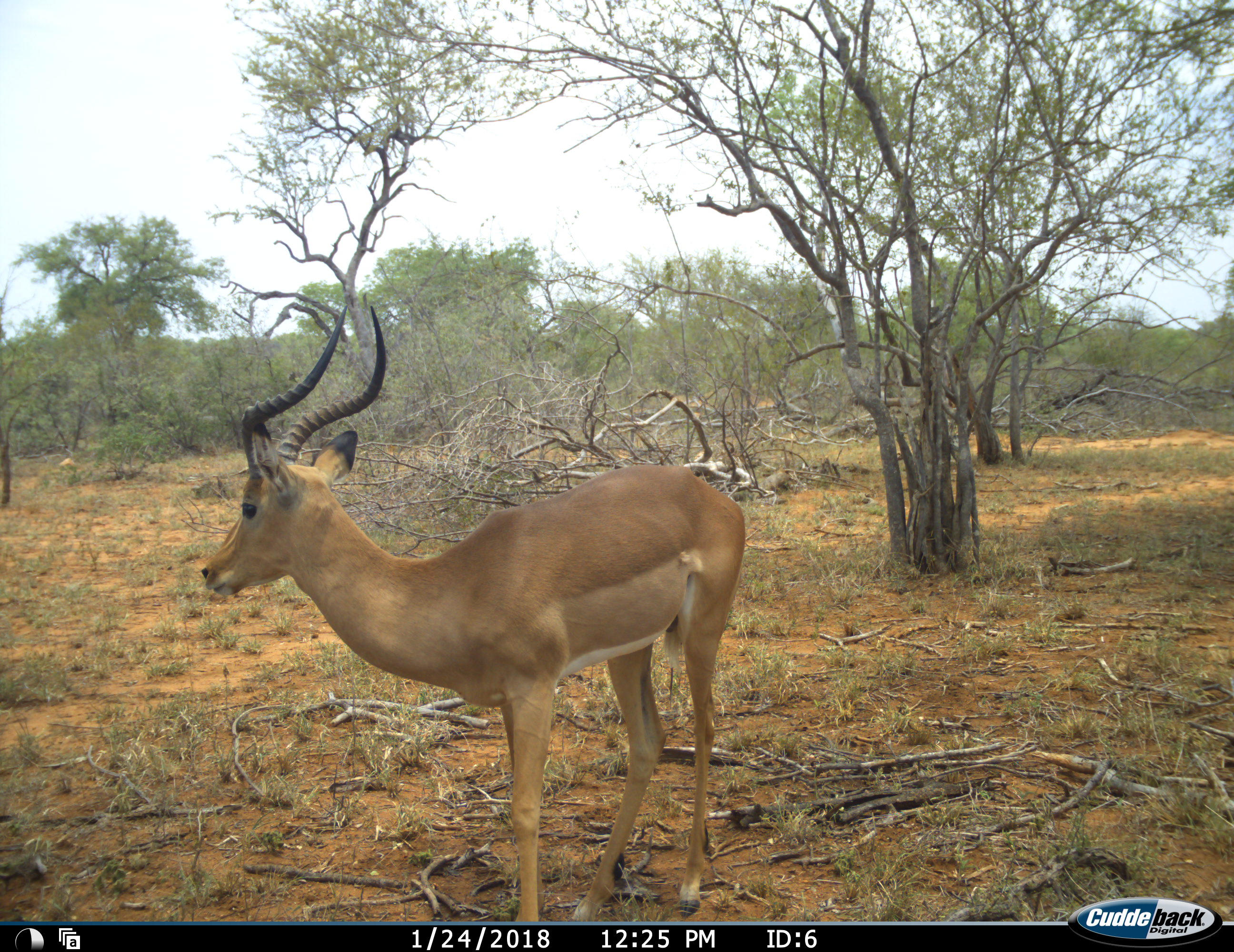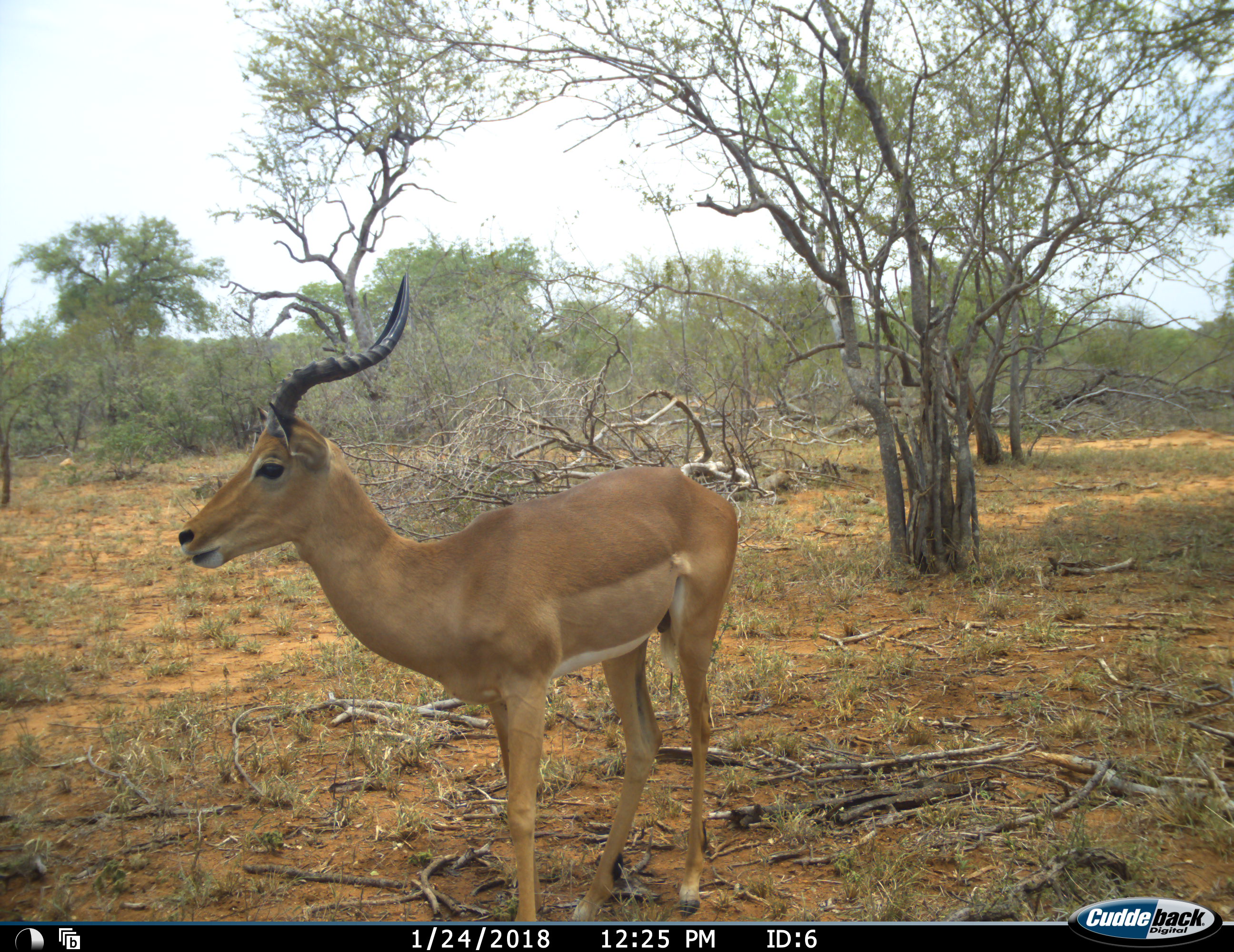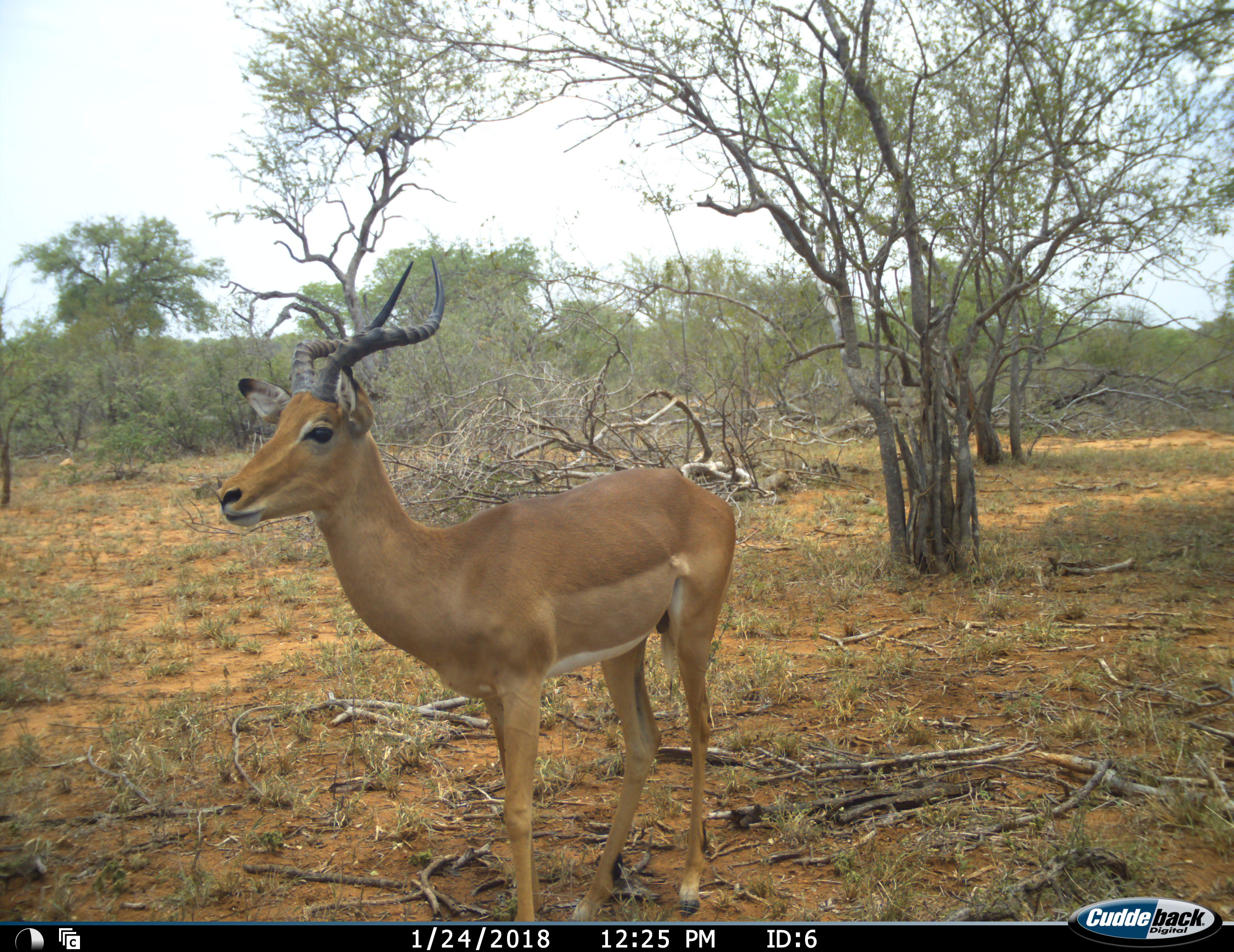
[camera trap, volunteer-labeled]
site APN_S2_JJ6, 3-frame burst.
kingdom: Animalia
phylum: Chordata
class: Mammalia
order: Artiodactyla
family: Bovidae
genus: Aepyceros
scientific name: Aepyceros melampus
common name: impala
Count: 1.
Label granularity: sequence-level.